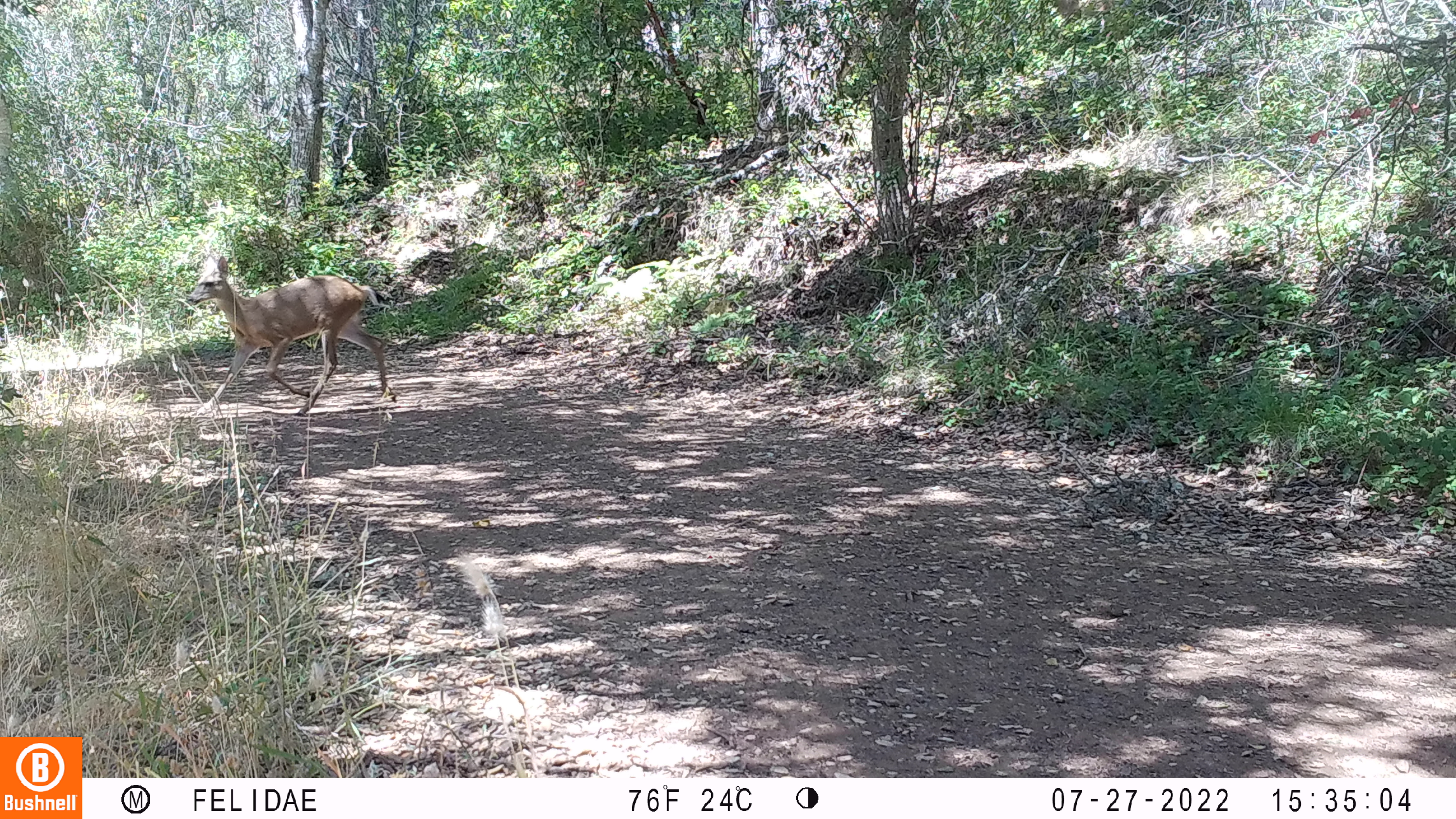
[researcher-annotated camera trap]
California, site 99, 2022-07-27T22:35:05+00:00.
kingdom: Animalia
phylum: Chordata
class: Mammalia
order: Artiodactyla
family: Cervidae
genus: Odocoileus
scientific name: Odocoileus hemionus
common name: mule deer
Mule deer (Odocoileus hemionus).